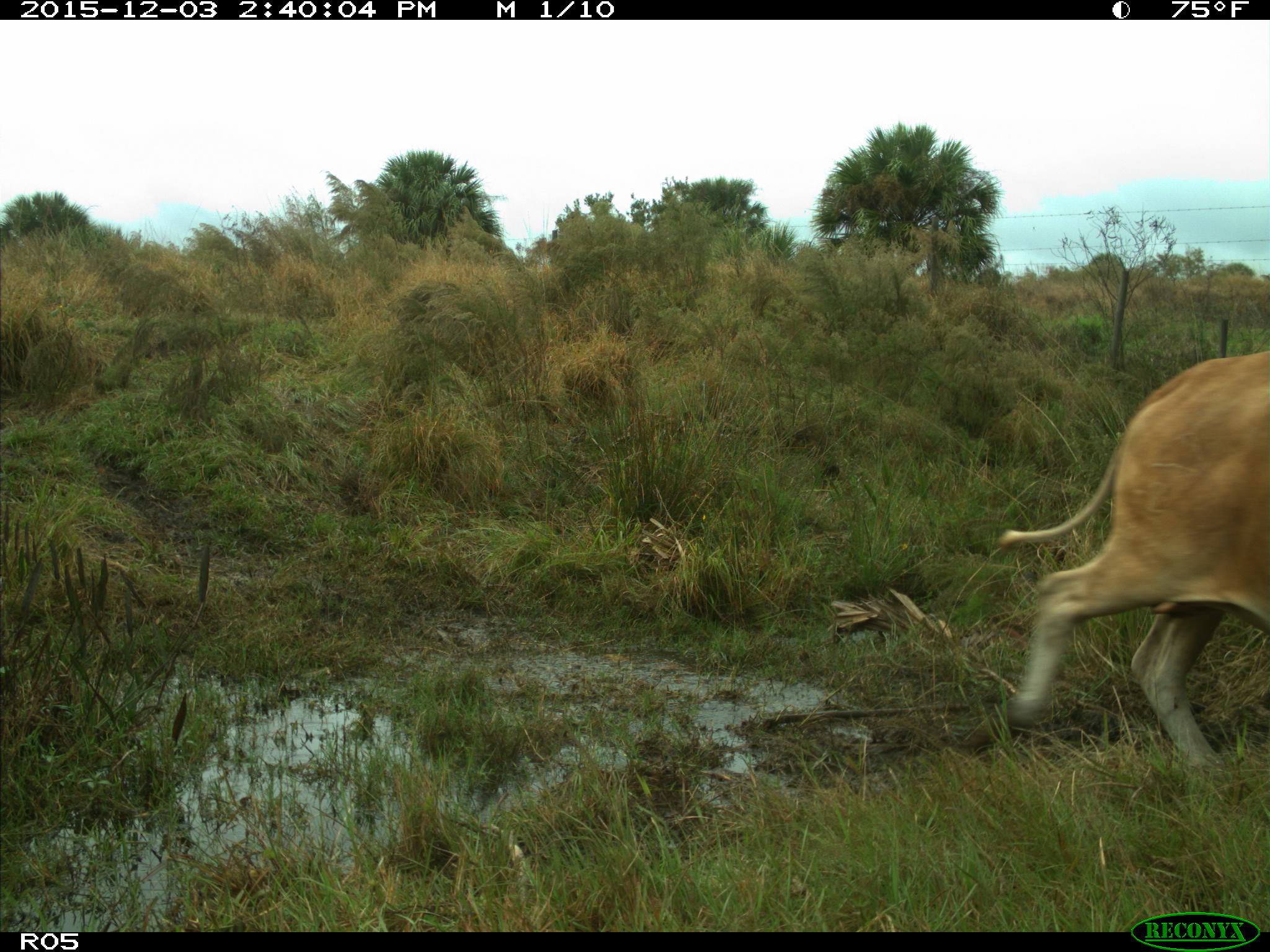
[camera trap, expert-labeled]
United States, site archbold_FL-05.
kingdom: Animalia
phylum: Chordata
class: Mammalia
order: Artiodactyla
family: Bovidae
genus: Bos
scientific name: Bos taurus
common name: domestic cow